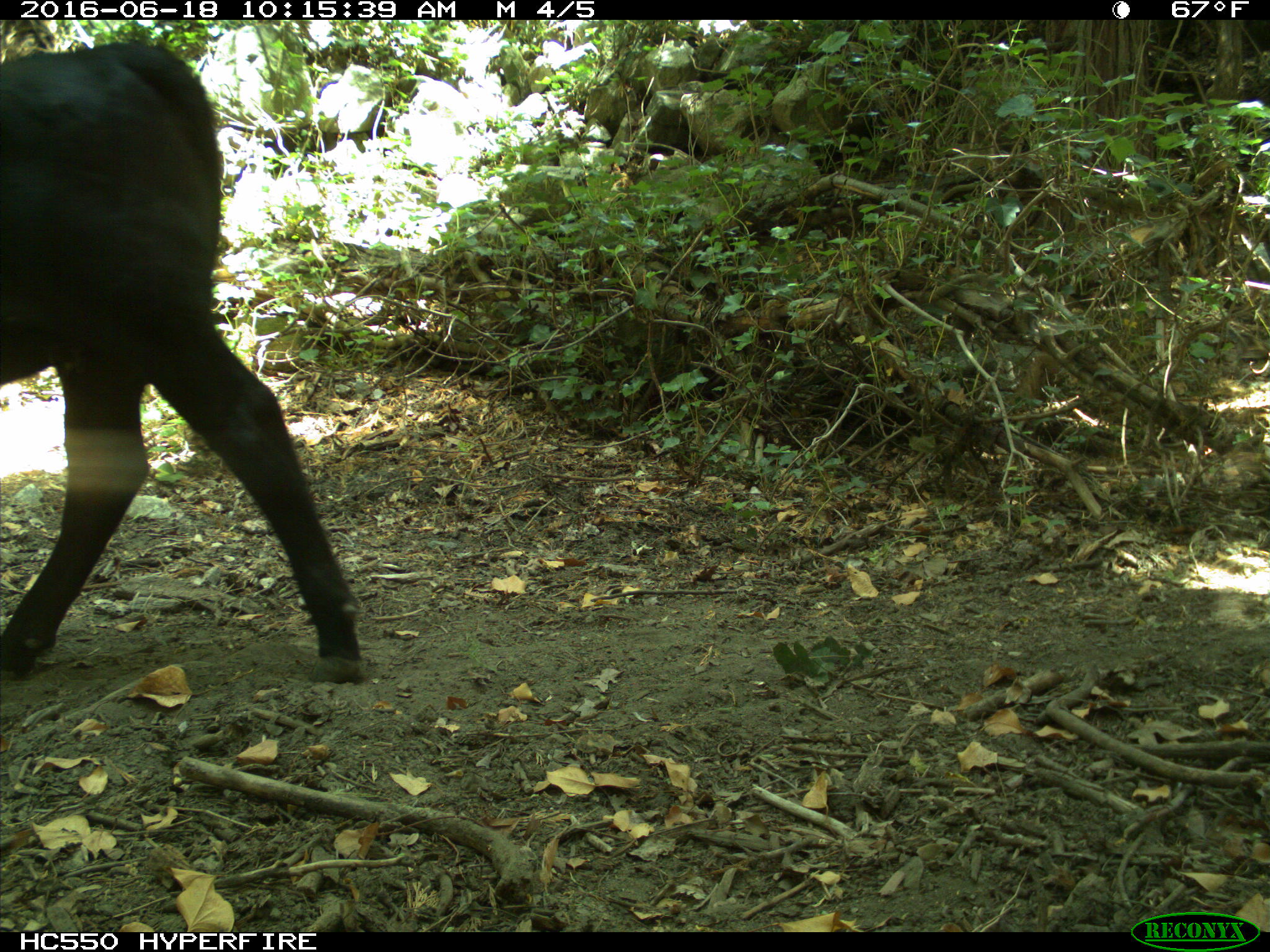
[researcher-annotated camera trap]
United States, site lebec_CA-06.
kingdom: Animalia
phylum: Chordata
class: Mammalia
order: Artiodactyla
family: Bovidae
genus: Bos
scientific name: Bos taurus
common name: domestic cow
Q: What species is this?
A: Bos taurus (domestic cow).